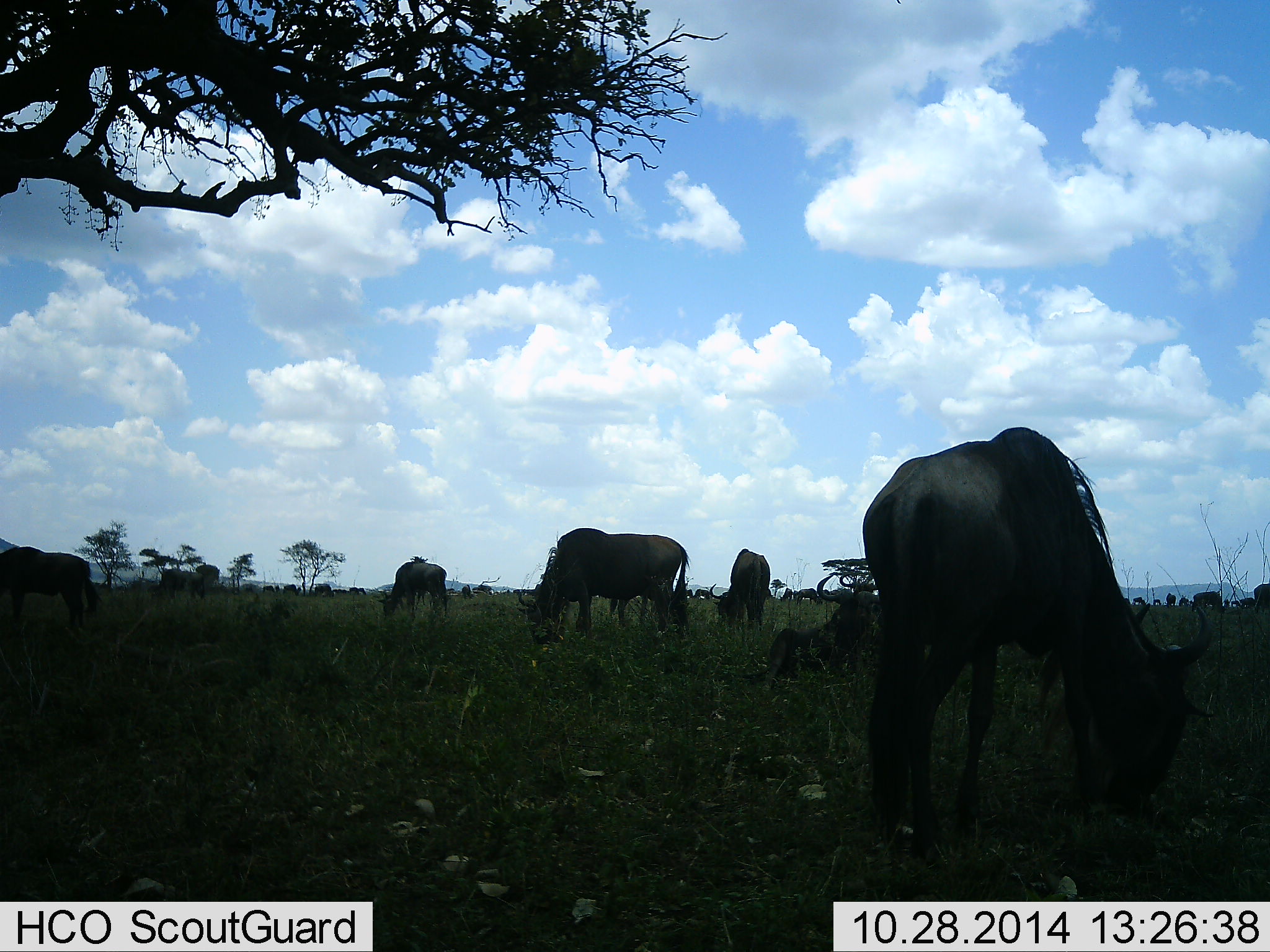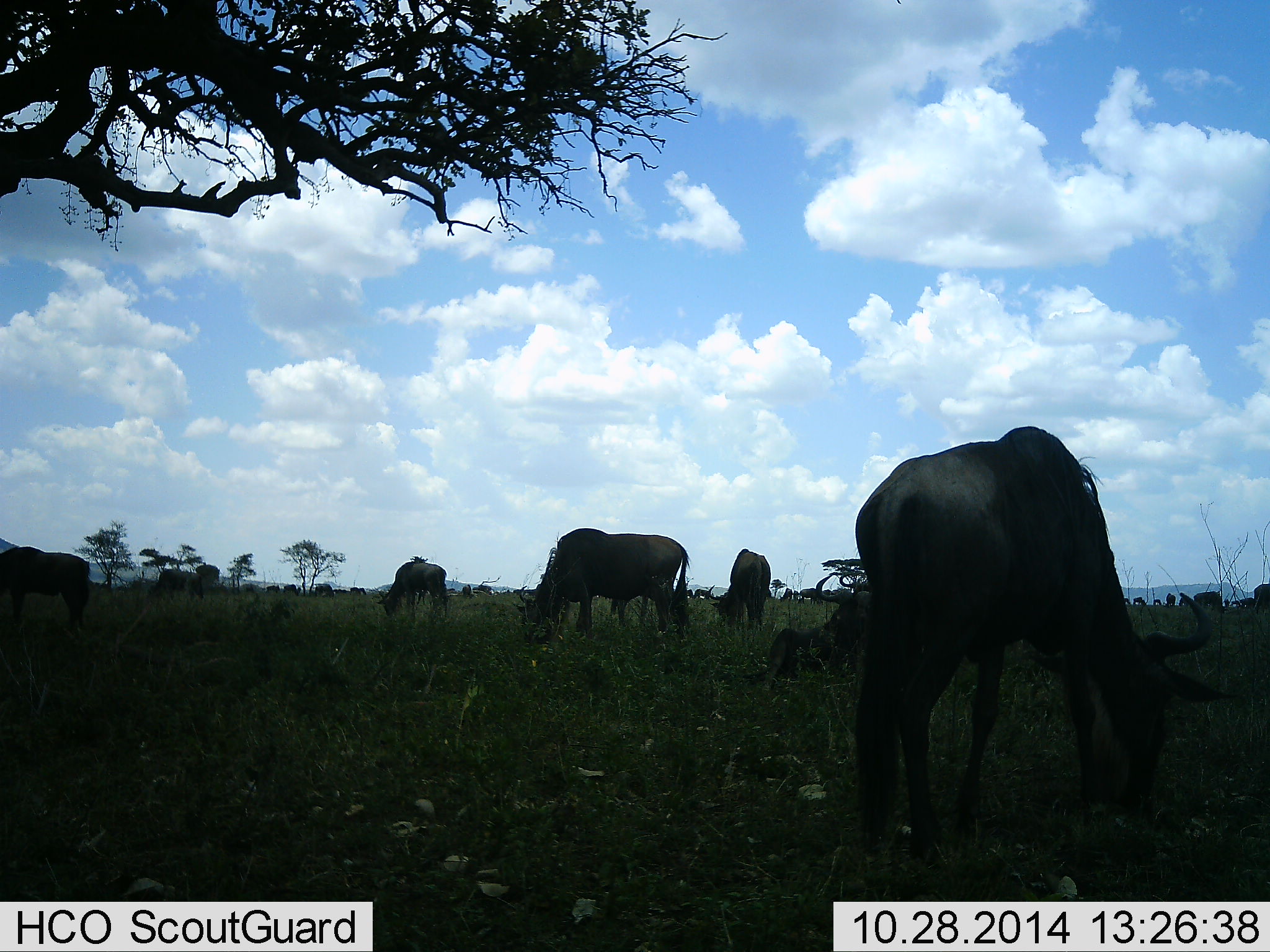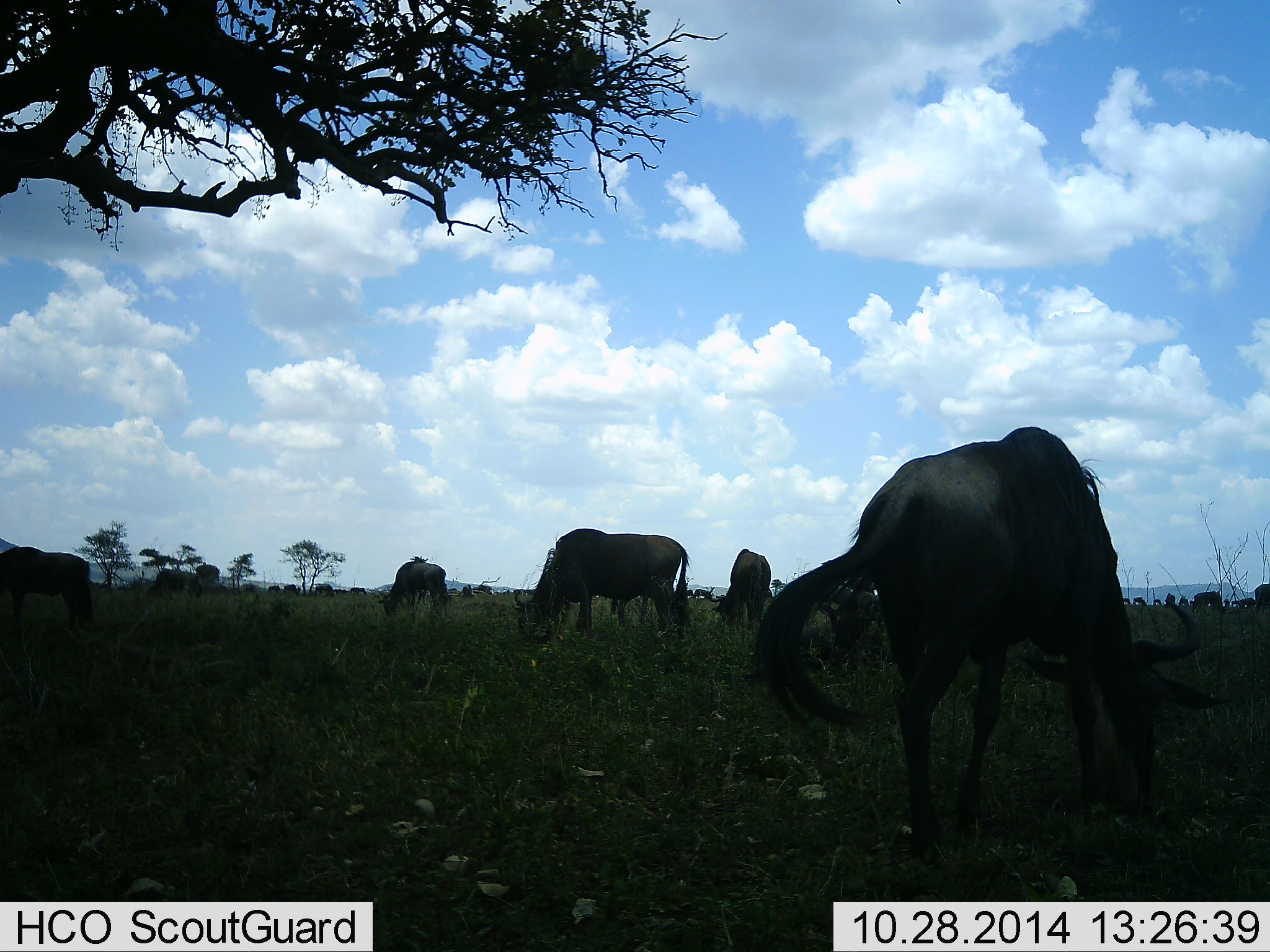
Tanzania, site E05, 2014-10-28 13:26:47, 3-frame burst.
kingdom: Animalia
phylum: Chordata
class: Mammalia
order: Artiodactyla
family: Bovidae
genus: Connochaetes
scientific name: Connochaetes taurinus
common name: blue wildebeest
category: wildebeest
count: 11-50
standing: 30%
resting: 20%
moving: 10%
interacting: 0%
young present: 0%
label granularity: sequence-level